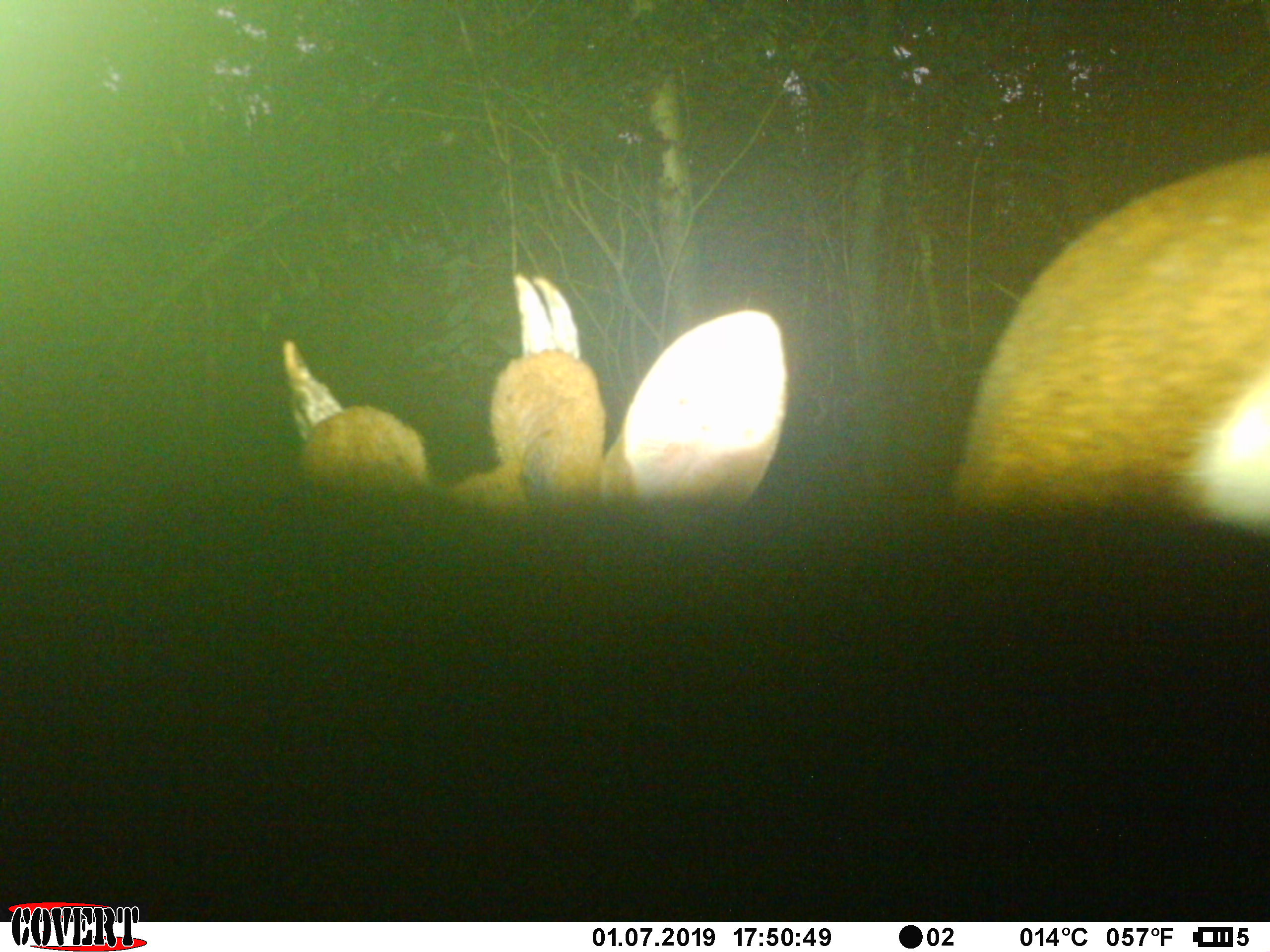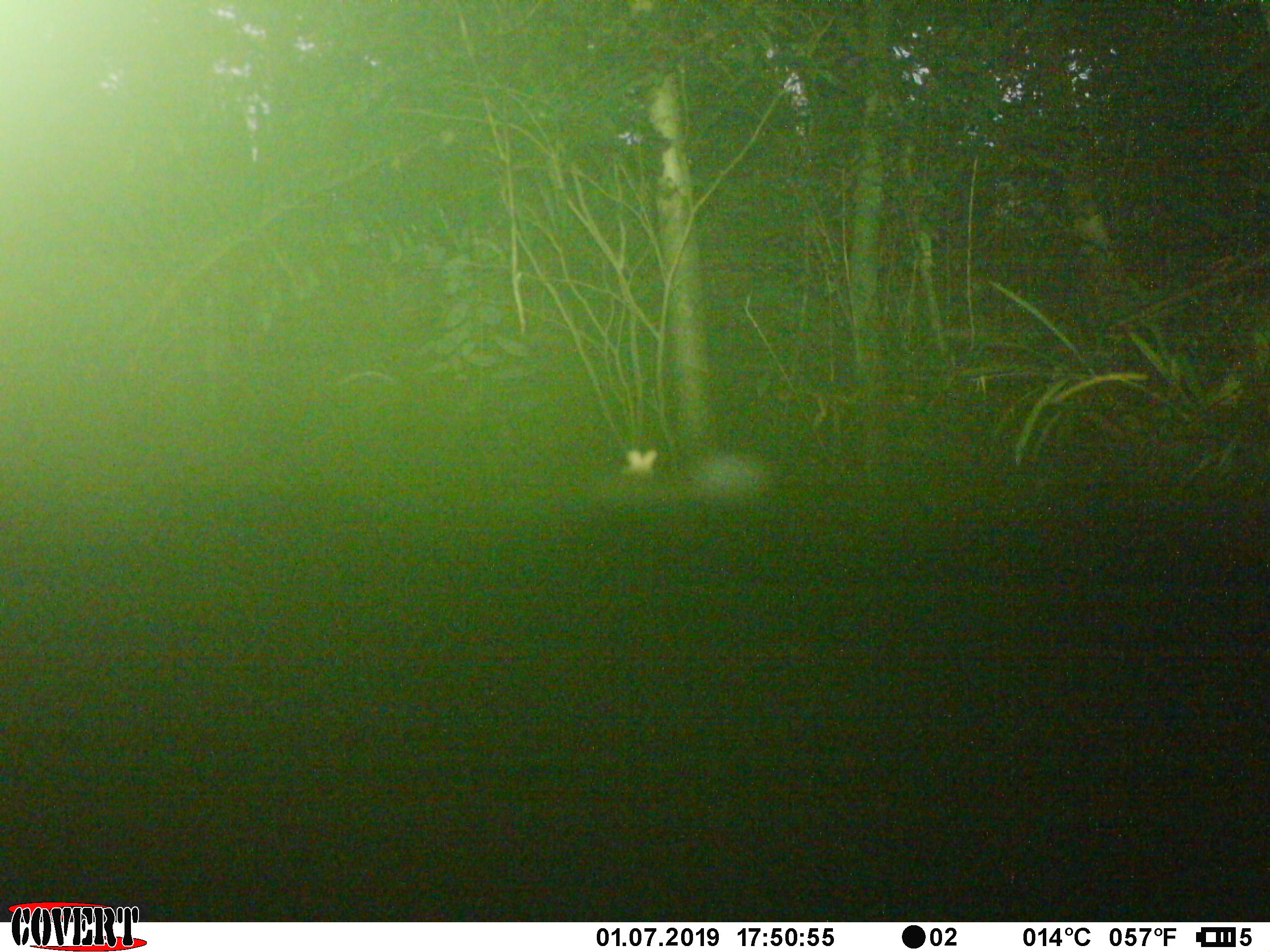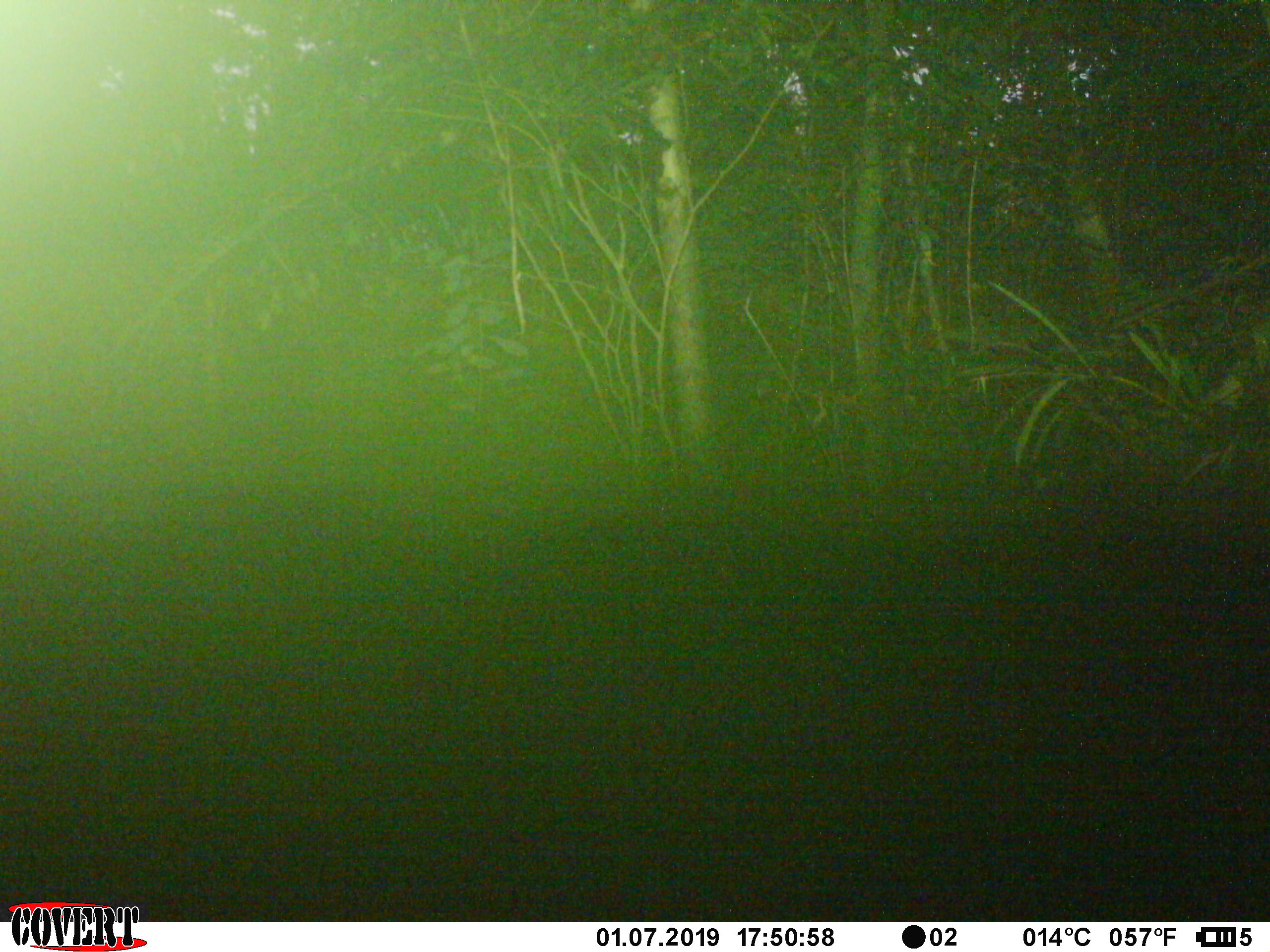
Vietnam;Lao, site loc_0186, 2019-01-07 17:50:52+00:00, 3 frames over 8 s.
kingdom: Animalia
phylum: Chordata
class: Mammalia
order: Artiodactyla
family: Cervidae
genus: Muntiacus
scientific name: Muntiacus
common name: muntjacs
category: unidentified muntjac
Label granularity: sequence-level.